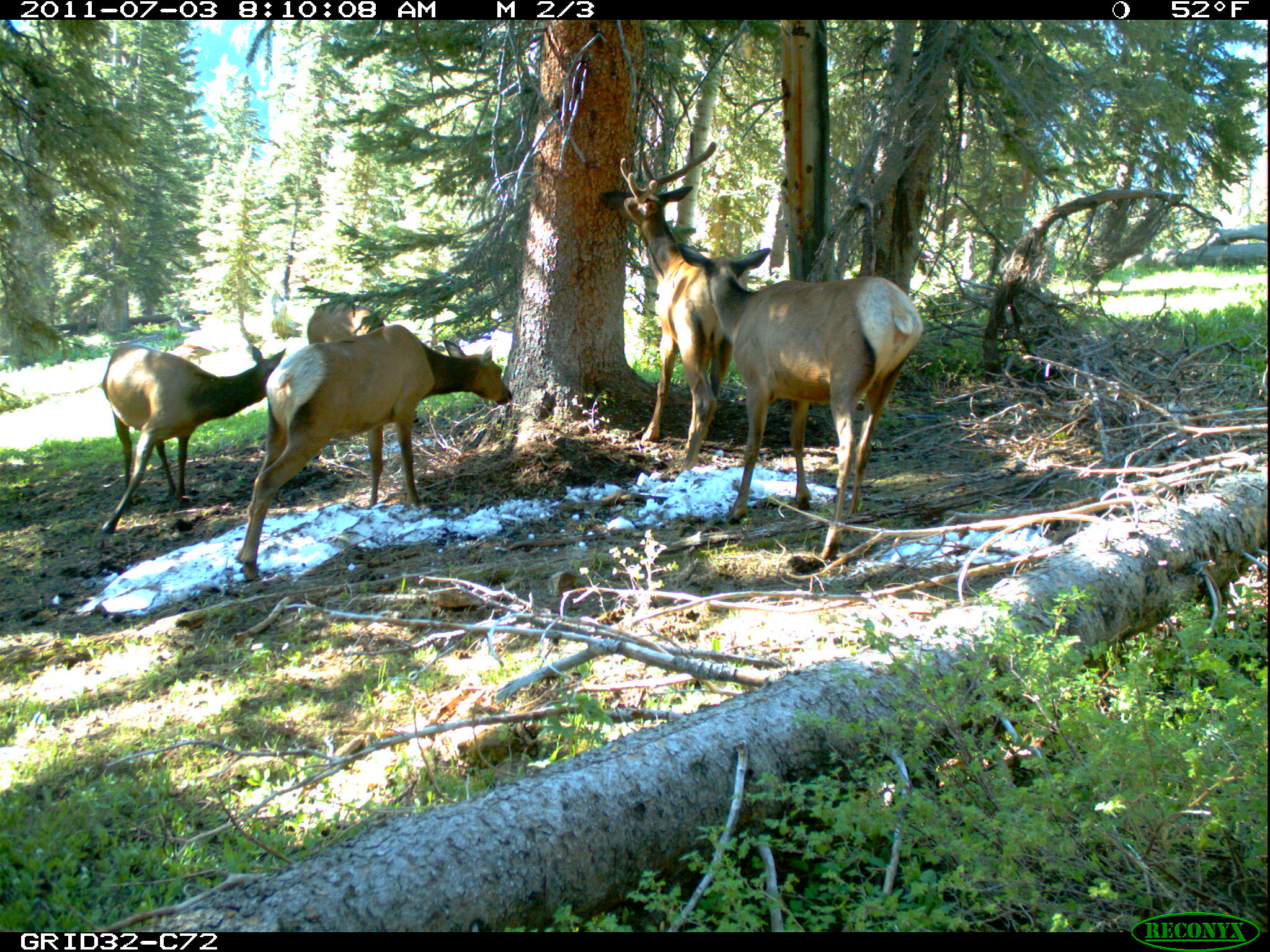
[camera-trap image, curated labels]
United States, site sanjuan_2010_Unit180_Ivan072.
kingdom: Animalia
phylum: Chordata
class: Mammalia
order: Artiodactyla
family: Cervidae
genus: Cervus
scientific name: Cervus elaphus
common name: red deer